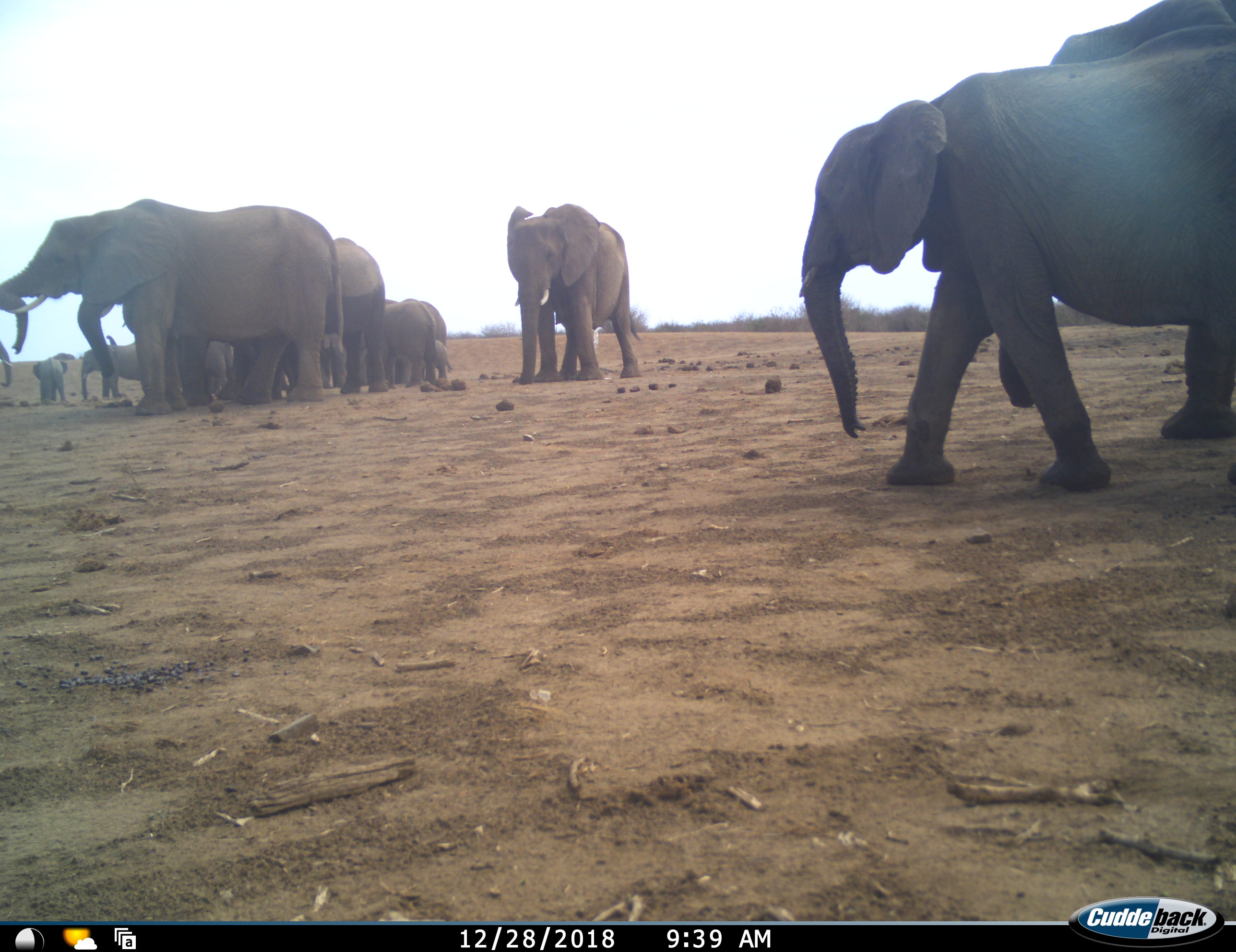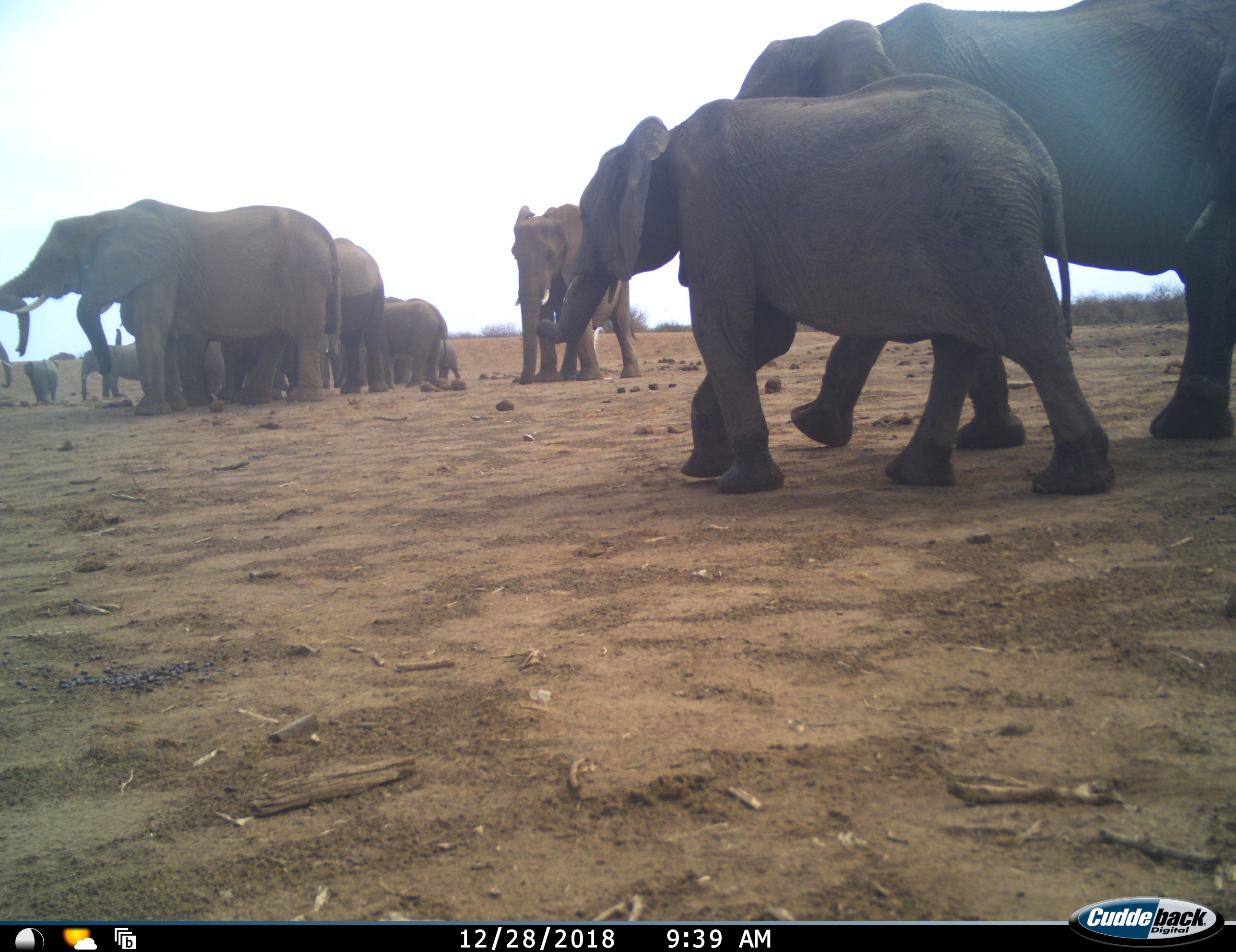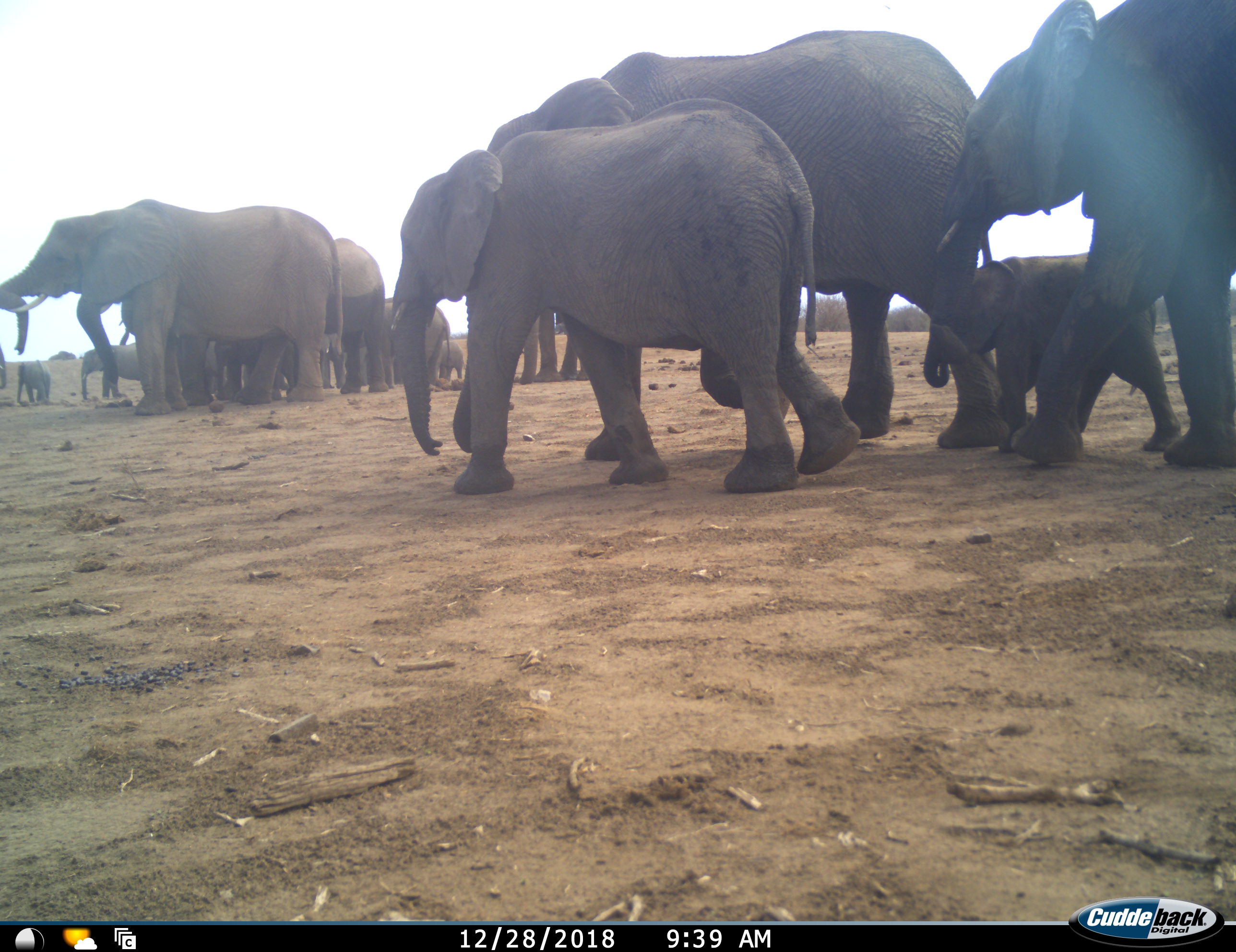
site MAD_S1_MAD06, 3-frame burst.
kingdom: Animalia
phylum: Chordata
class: Mammalia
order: Proboscidea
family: Elephantidae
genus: Loxodonta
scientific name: Loxodonta africana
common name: african bush elephant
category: elephant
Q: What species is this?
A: Elephant (african bush elephant) (Loxodonta africana).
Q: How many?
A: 11-50.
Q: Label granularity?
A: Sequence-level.